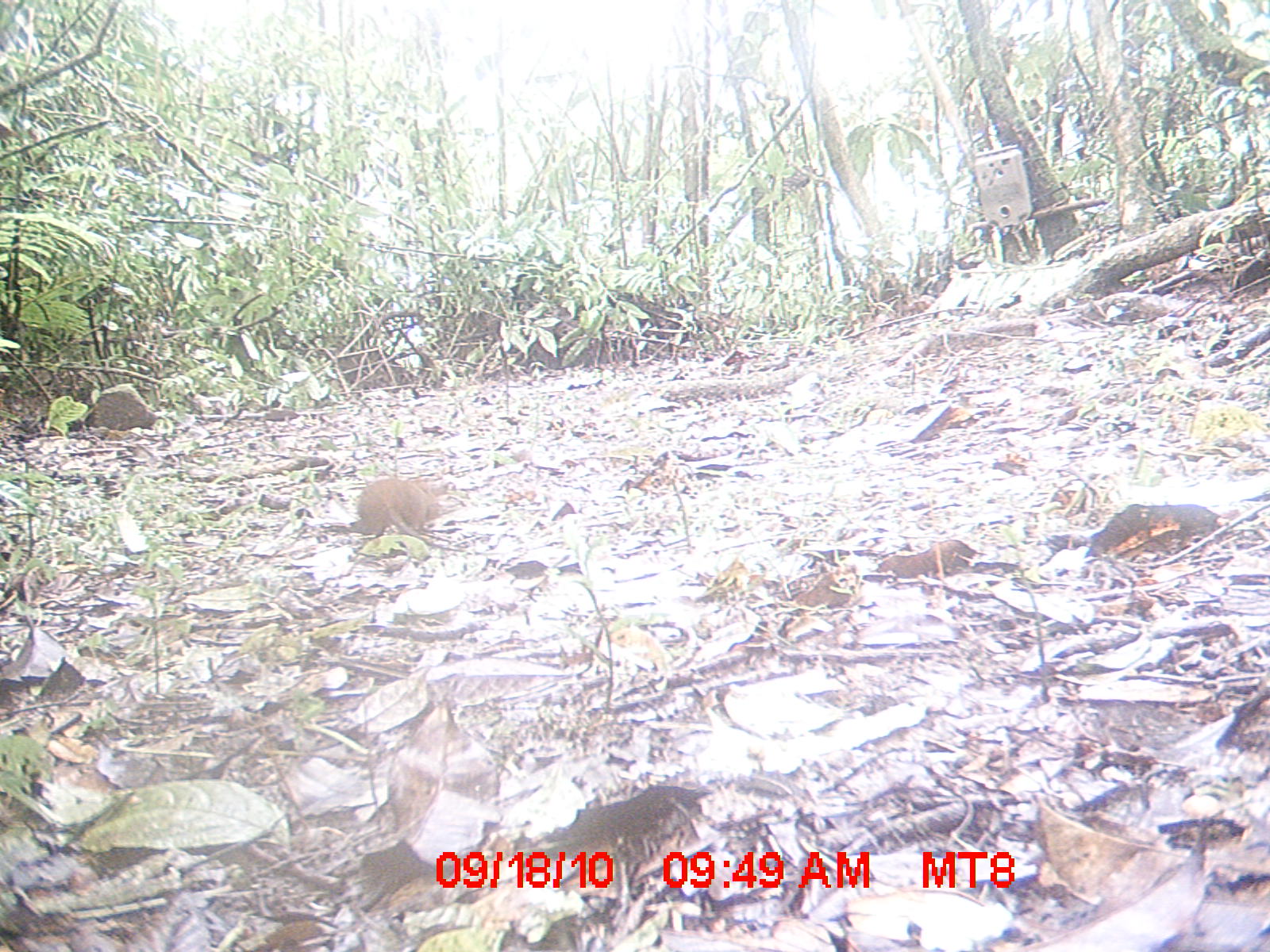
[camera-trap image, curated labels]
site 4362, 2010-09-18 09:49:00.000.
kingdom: Animalia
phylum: Chordata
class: Mammalia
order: Rodentia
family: Muridae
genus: Rattus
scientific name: Rattus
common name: rodent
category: unknown rat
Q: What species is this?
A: Unknown rat (rodent) (Rattus).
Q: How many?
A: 1.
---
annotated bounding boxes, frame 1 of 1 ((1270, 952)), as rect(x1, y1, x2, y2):
unknown rat: rect(356, 474, 445, 546)